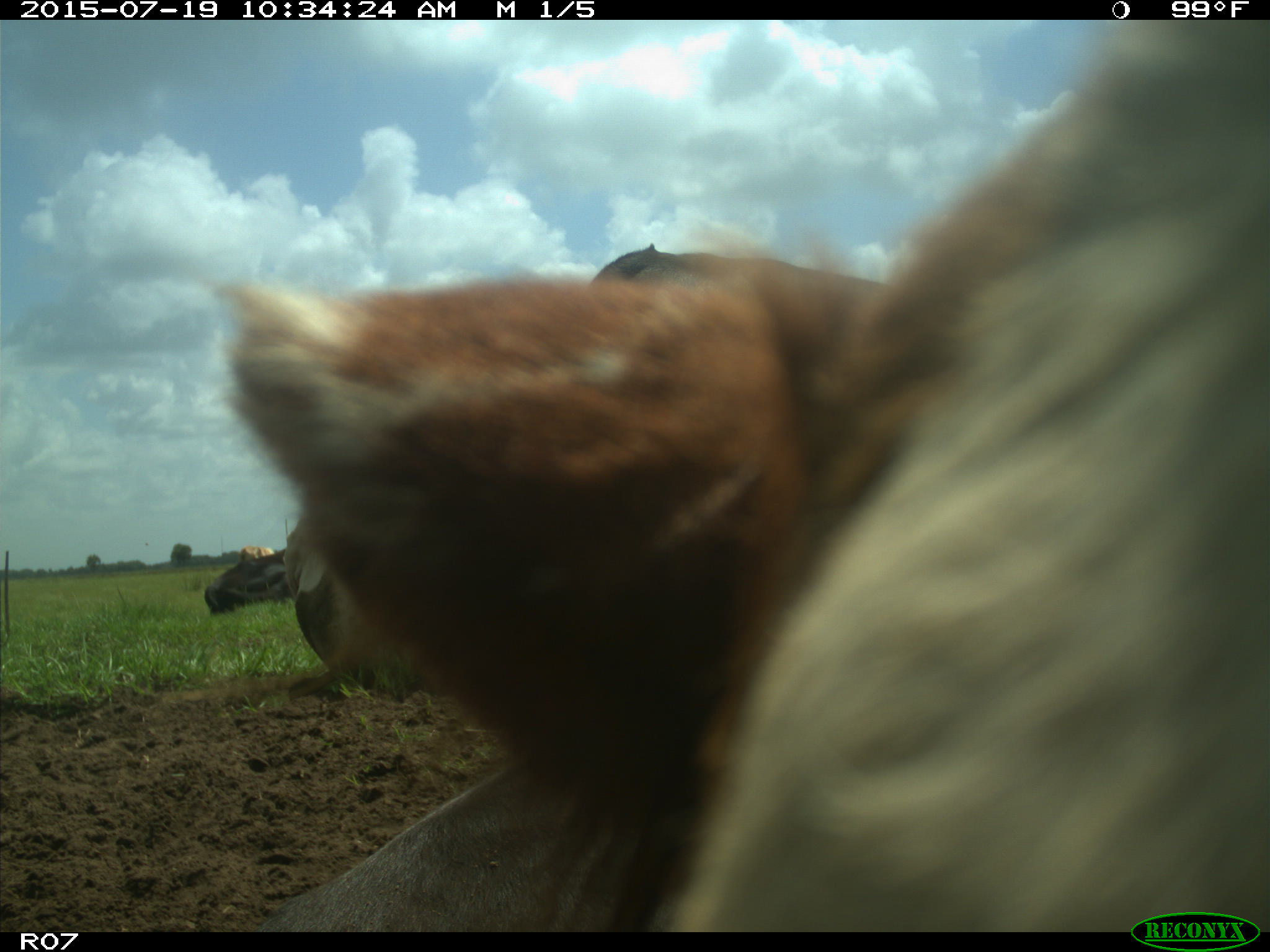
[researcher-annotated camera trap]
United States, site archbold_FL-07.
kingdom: Animalia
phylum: Chordata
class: Mammalia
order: Artiodactyla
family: Bovidae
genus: Bos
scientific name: Bos taurus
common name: domestic cow